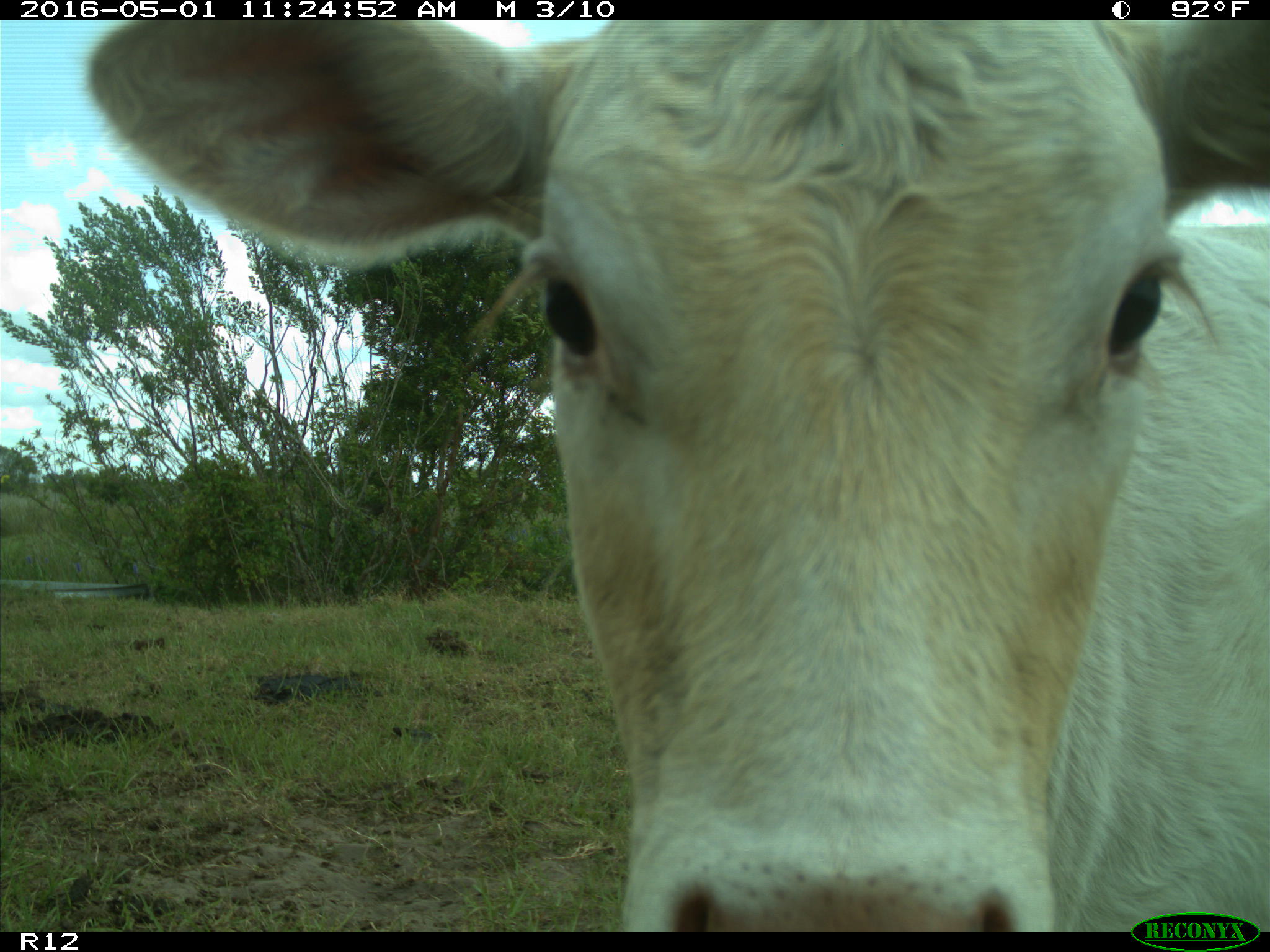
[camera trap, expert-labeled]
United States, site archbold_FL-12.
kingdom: Animalia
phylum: Chordata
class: Mammalia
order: Artiodactyla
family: Bovidae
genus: Bos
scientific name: Bos taurus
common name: domestic cow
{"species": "Bos taurus (domestic cow)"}